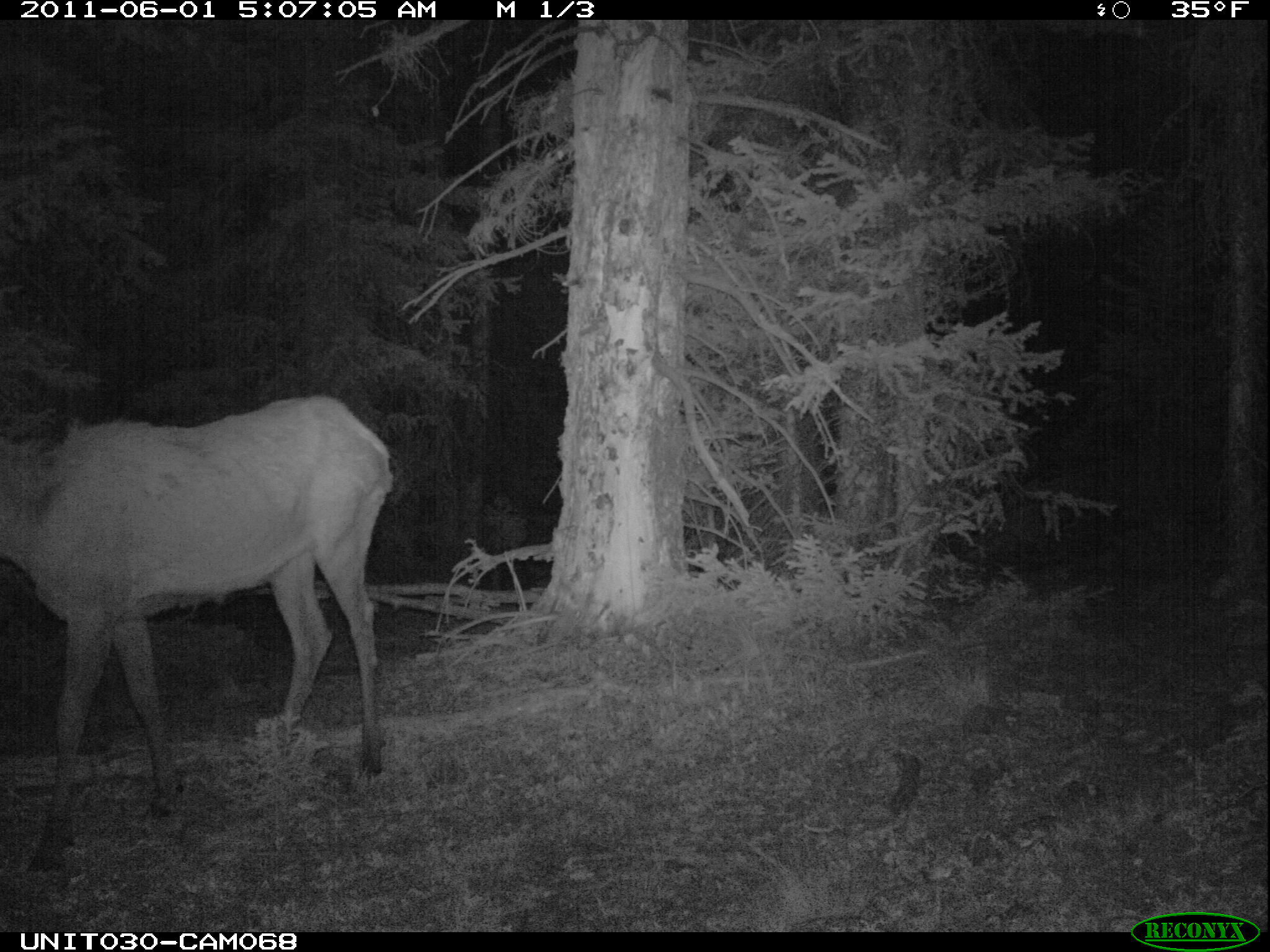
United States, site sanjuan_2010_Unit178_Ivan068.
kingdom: Animalia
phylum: Chordata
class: Mammalia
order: Artiodactyla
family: Cervidae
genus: Cervus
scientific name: Cervus elaphus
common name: red deer